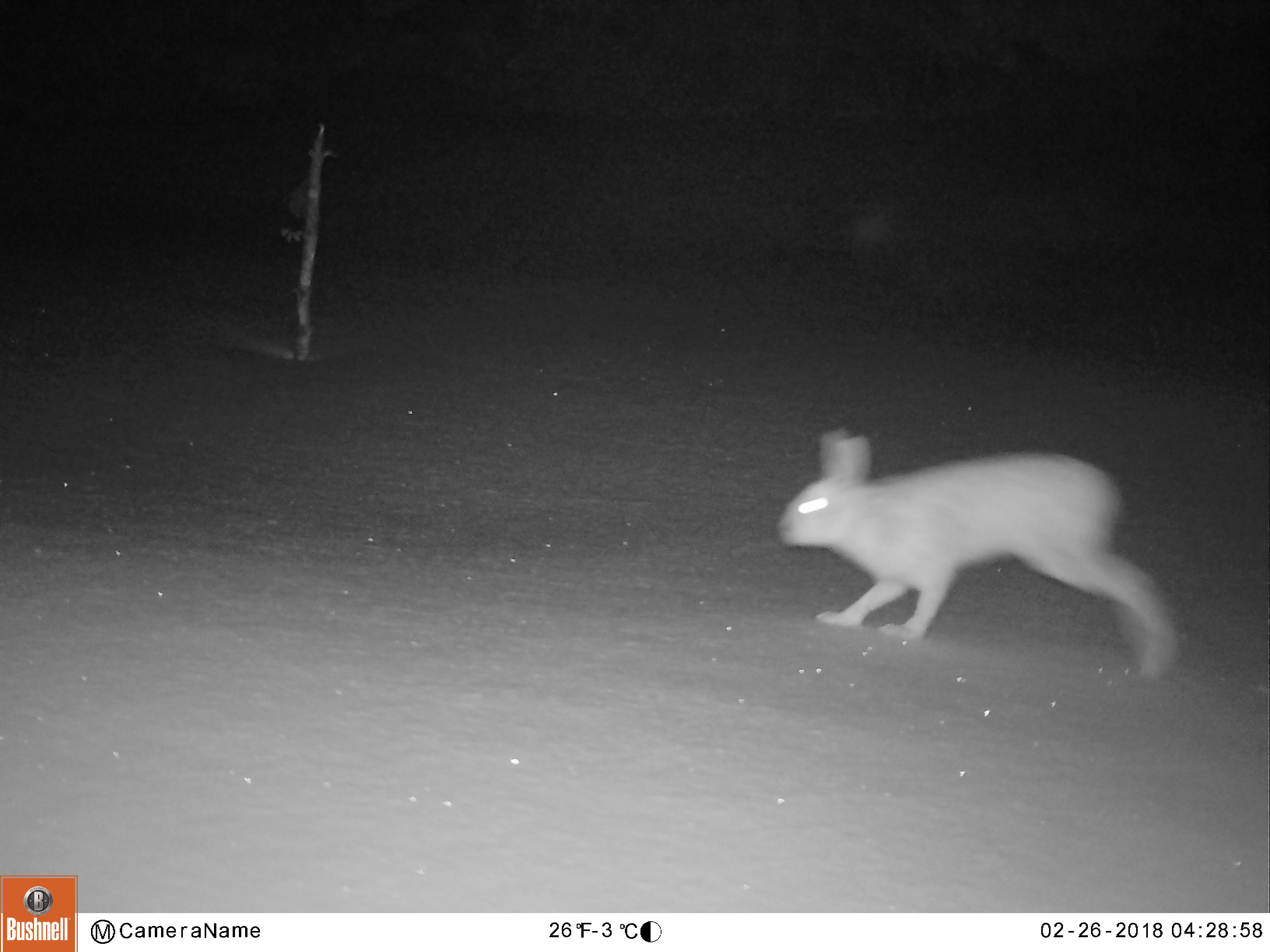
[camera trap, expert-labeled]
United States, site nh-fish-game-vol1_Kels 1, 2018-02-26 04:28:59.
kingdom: Animalia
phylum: Chordata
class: Mammalia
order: Lagomorpha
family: Leporidae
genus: Lepus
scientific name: Lepus americanus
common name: snowshoe hare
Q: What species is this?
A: Snowshoe hare (Lepus americanus).